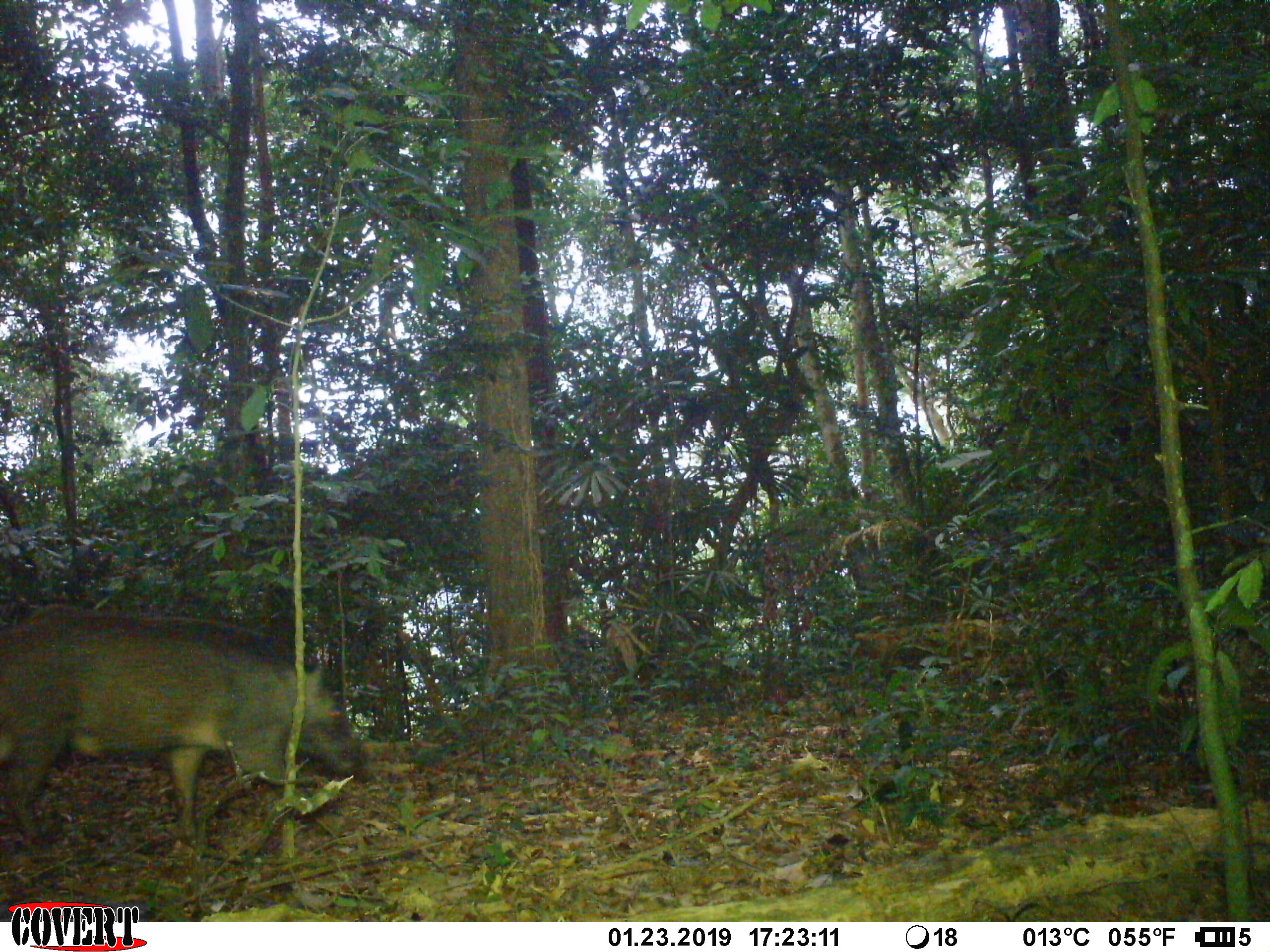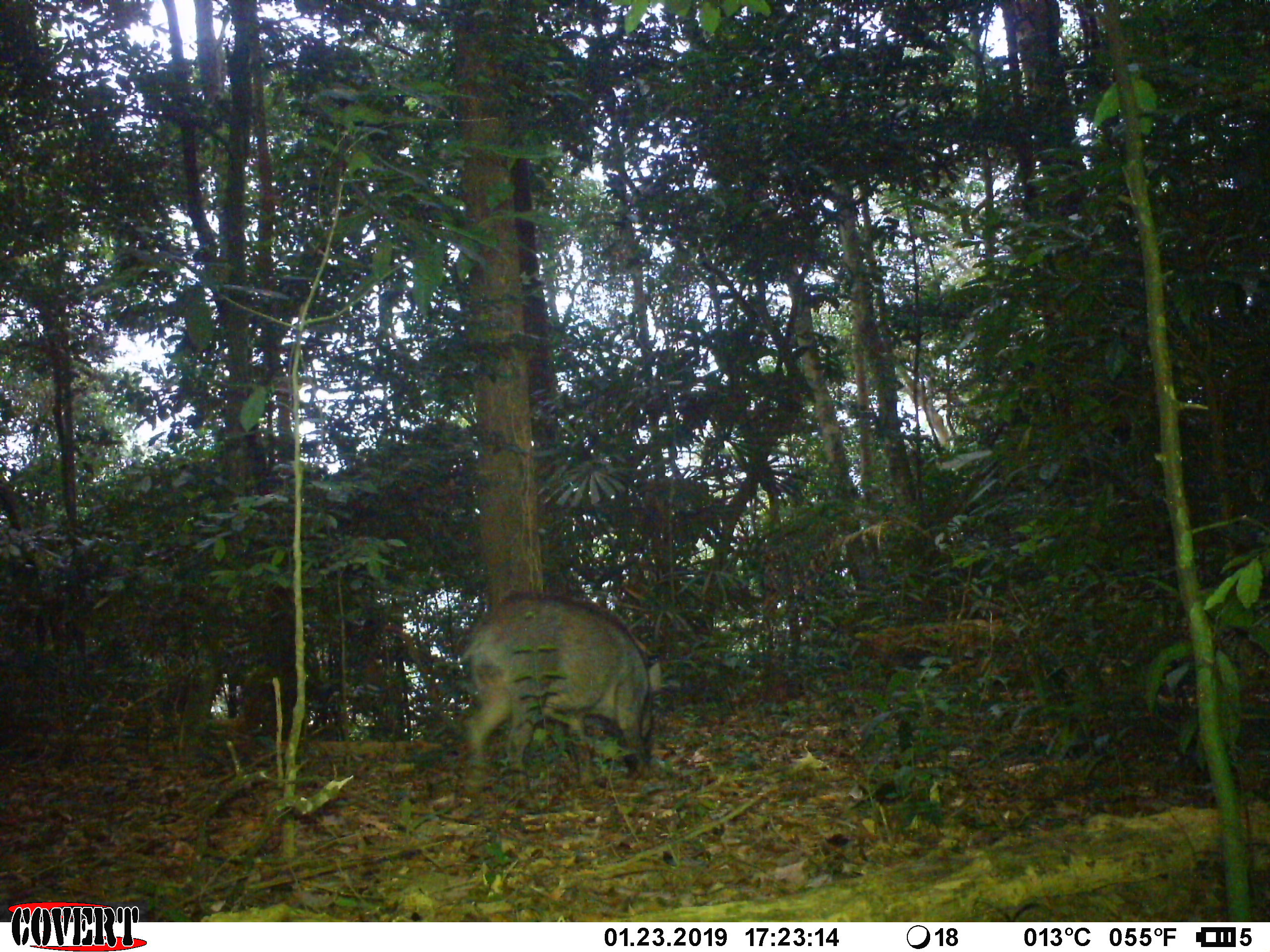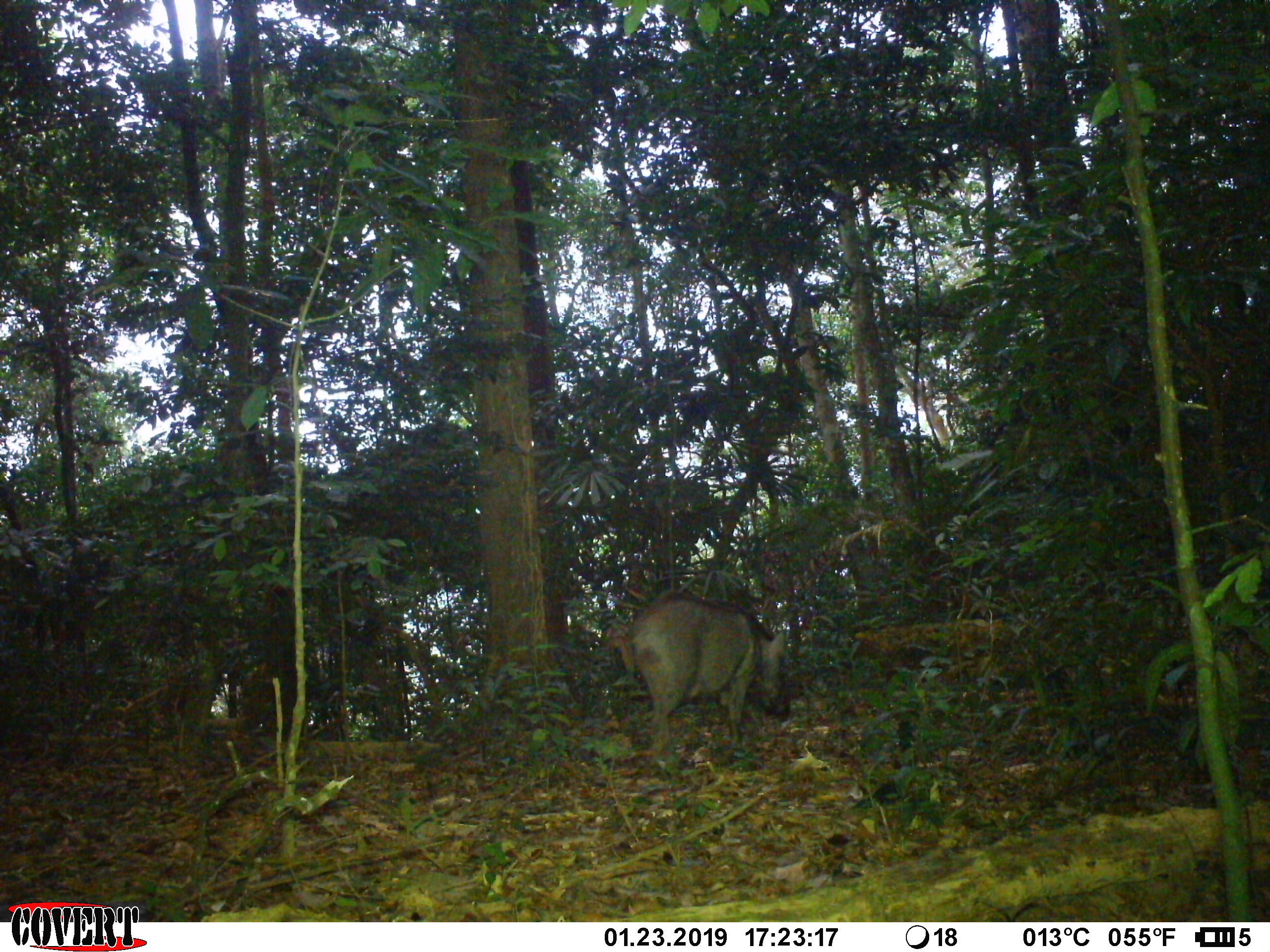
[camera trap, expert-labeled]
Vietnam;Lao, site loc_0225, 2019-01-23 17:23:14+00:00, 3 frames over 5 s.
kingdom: Animalia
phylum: Chordata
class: Mammalia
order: Artiodactyla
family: Suidae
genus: Sus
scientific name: Sus scrofa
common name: eurasian wild pig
Eurasian wild pig (Sus scrofa). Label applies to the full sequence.